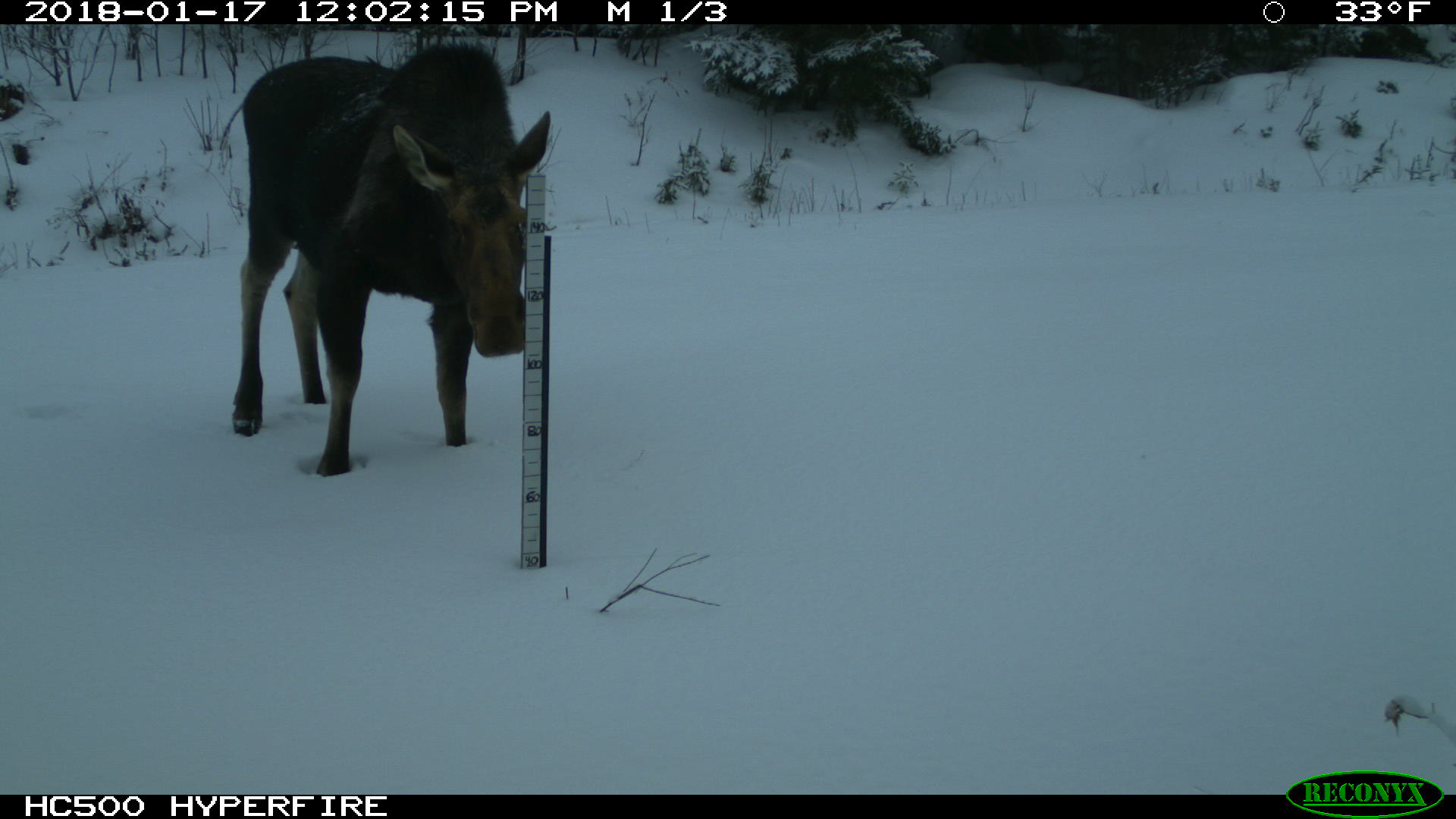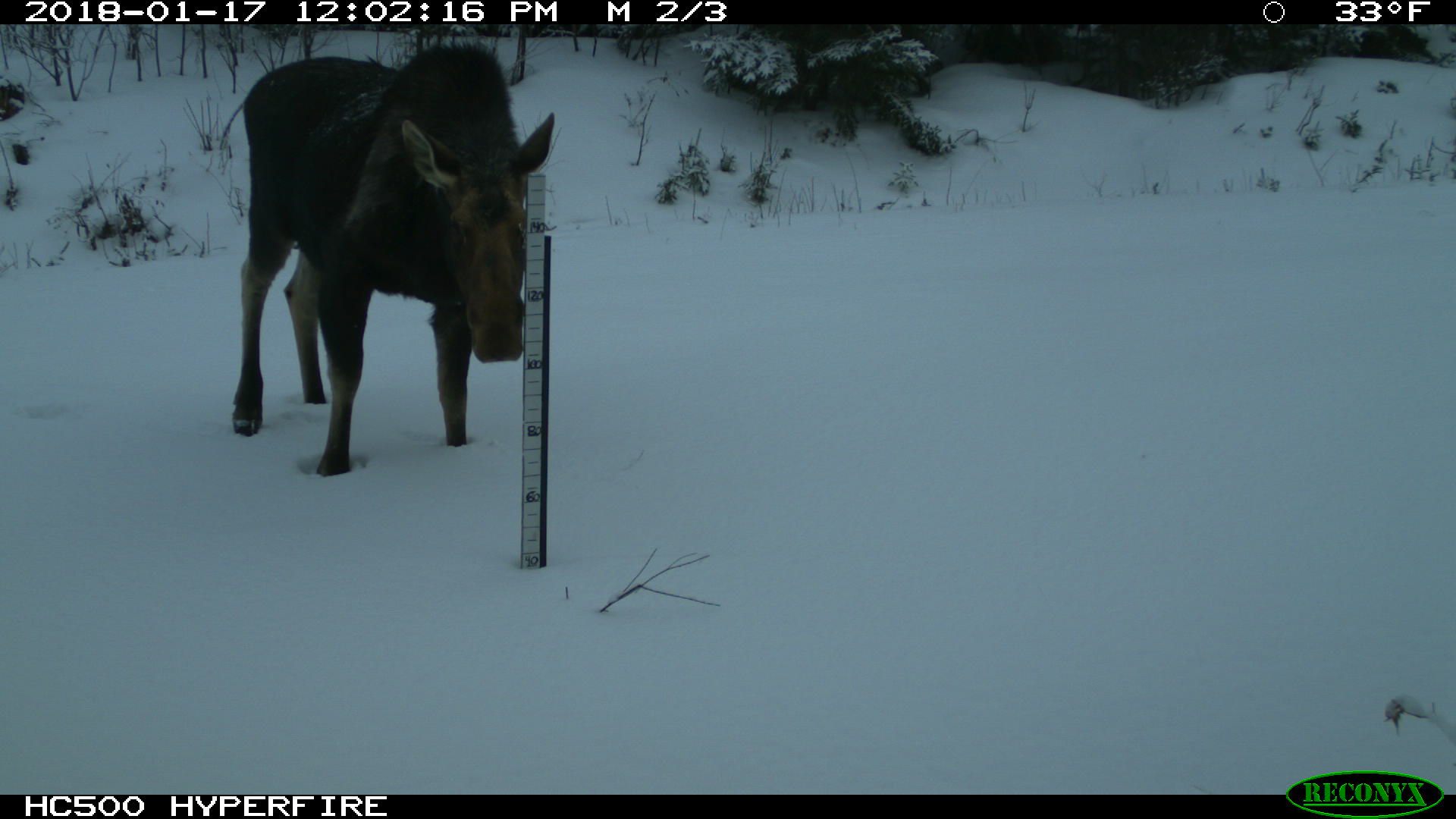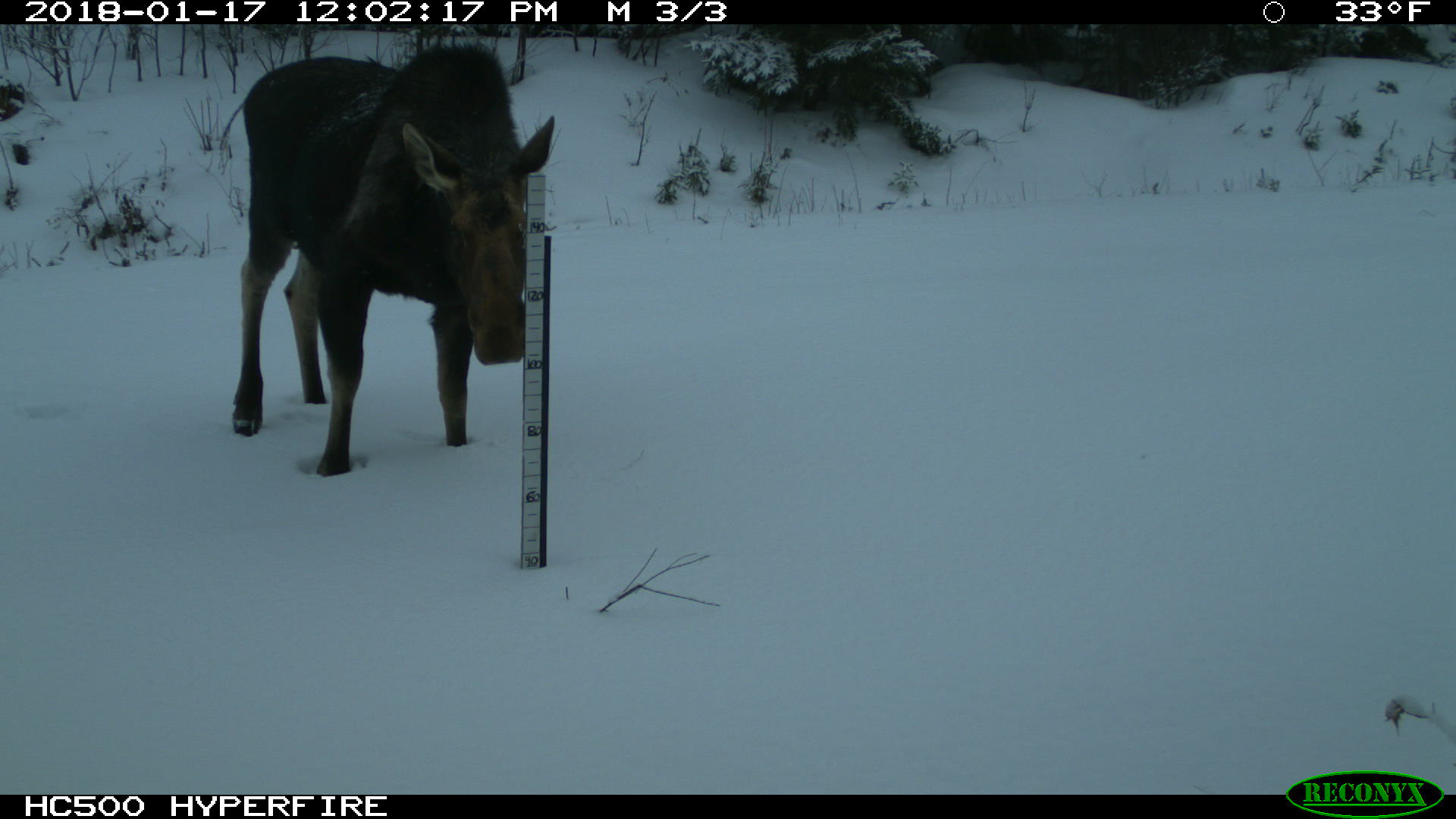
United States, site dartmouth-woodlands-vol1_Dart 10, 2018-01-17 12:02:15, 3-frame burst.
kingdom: Animalia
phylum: Chordata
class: Mammalia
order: Artiodactyla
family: Cervidae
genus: Alces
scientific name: Alces alces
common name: moose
Moose (Alces alces).